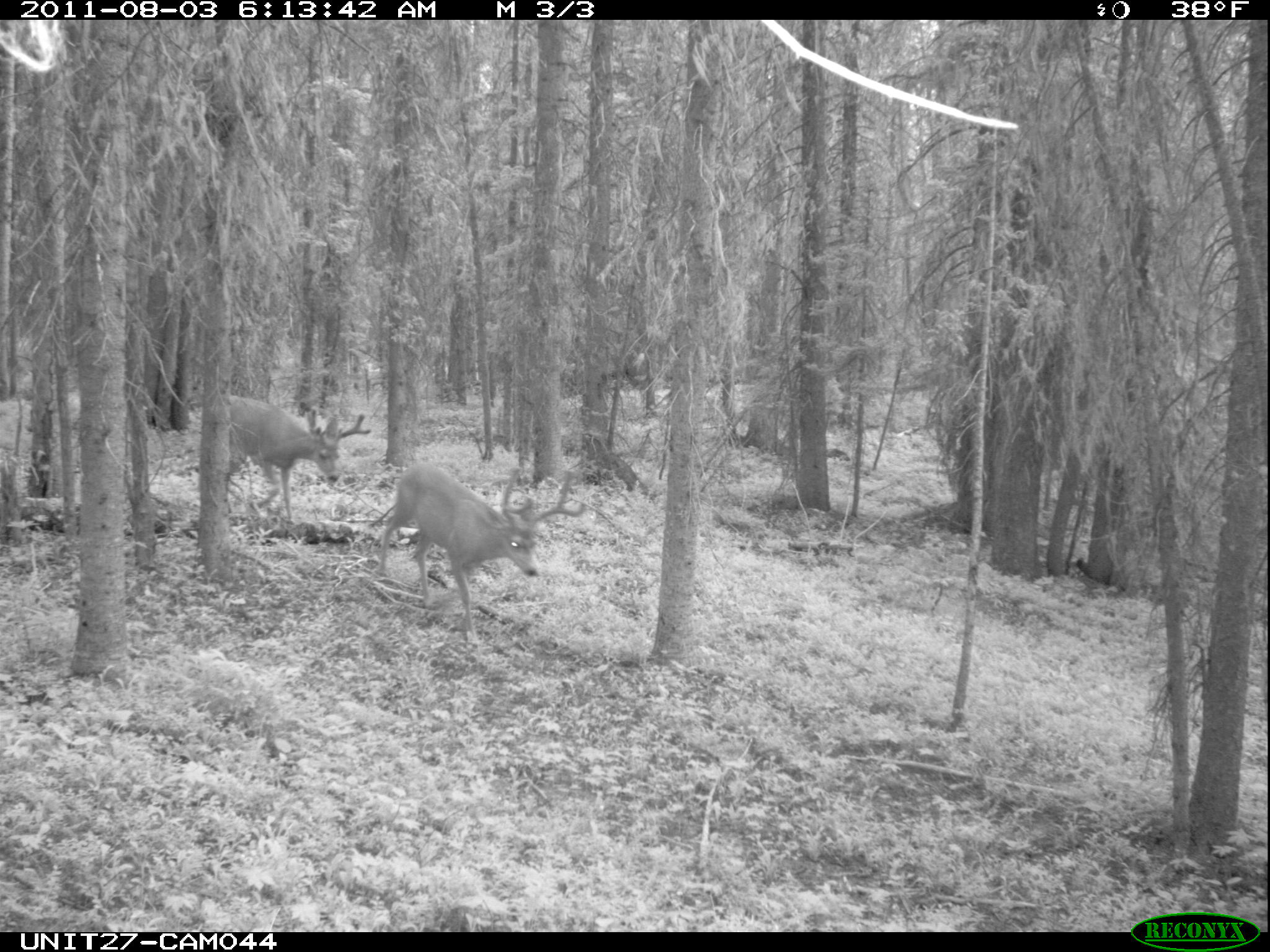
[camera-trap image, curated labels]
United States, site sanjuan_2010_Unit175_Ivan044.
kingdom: Animalia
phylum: Chordata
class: Mammalia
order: Artiodactyla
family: Cervidae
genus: Odocoileus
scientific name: Odocoileus hemionus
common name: mule deer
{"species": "Odocoileus hemionus (mule deer)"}